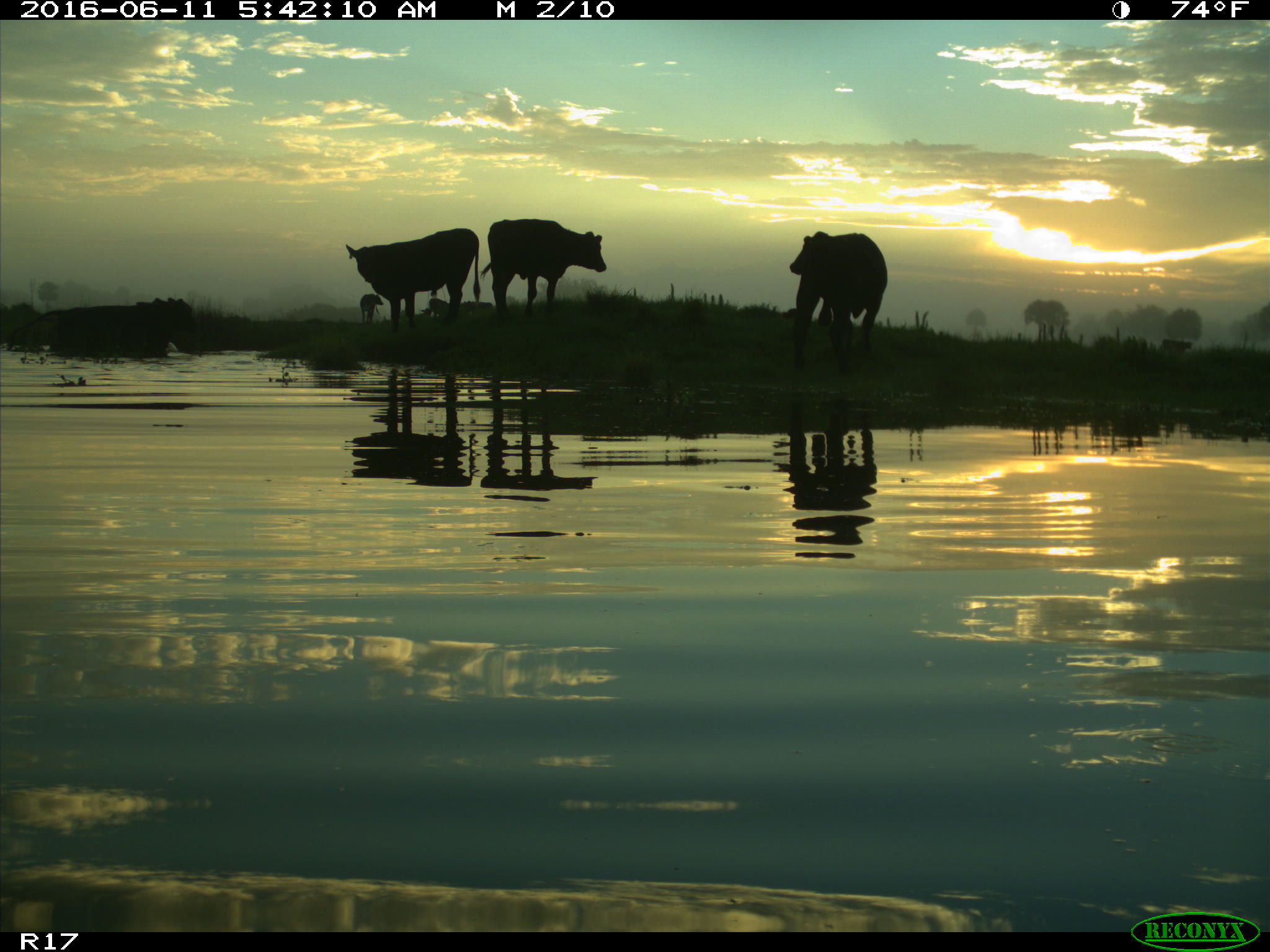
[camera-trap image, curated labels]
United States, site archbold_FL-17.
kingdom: Animalia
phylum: Chordata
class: Mammalia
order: Artiodactyla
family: Bovidae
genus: Bos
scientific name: Bos taurus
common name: domestic cow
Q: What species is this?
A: Bos taurus (domestic cow).